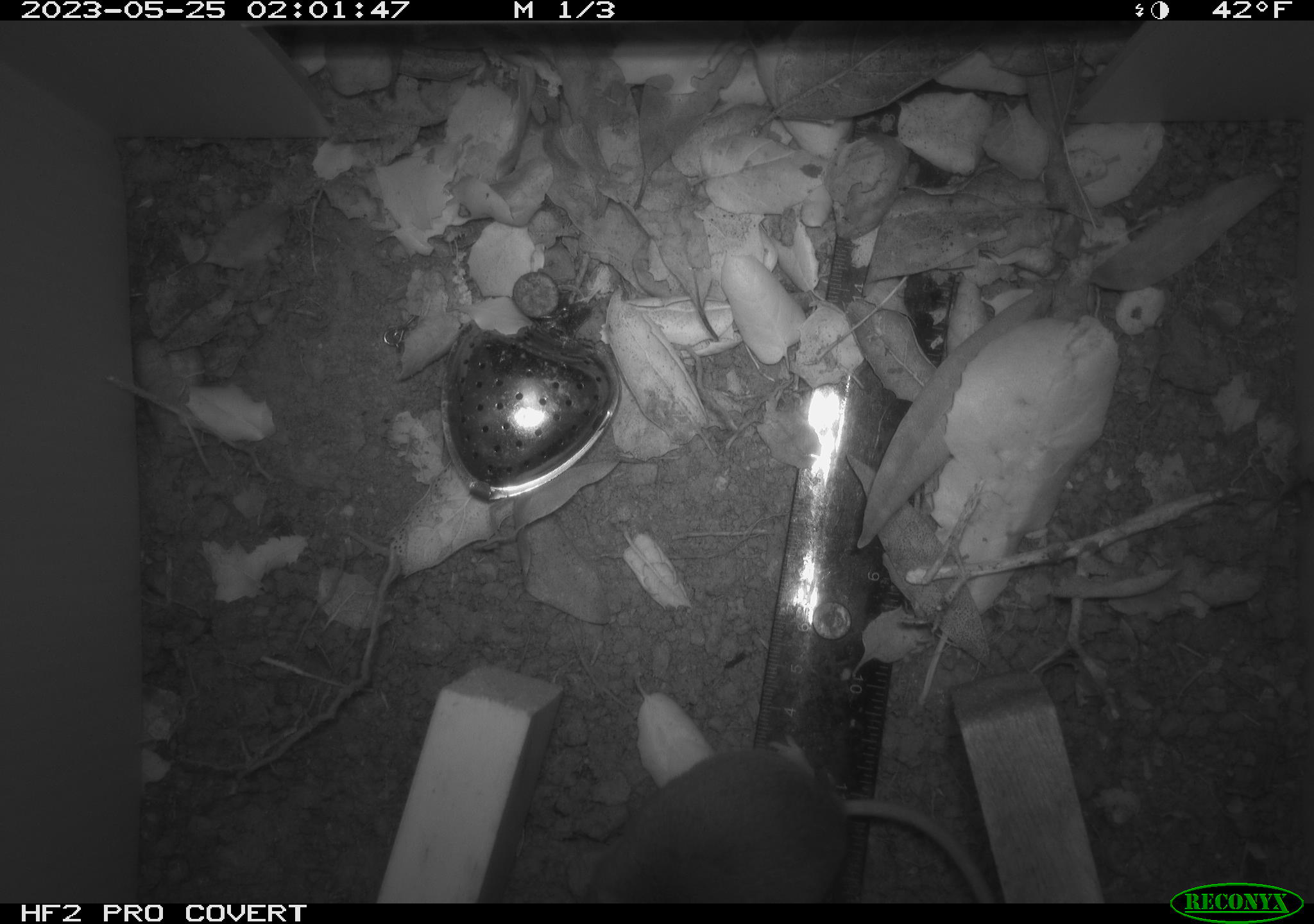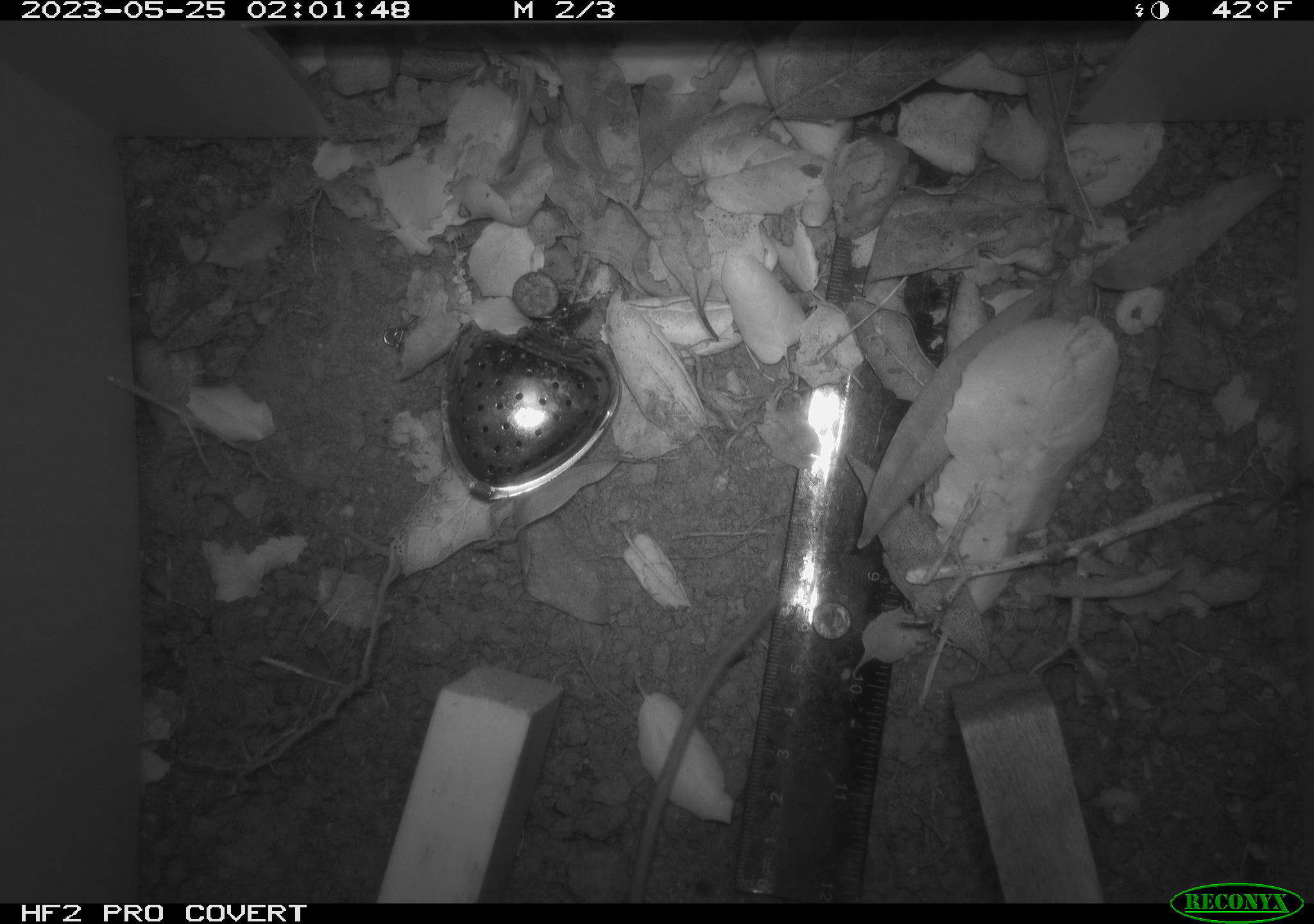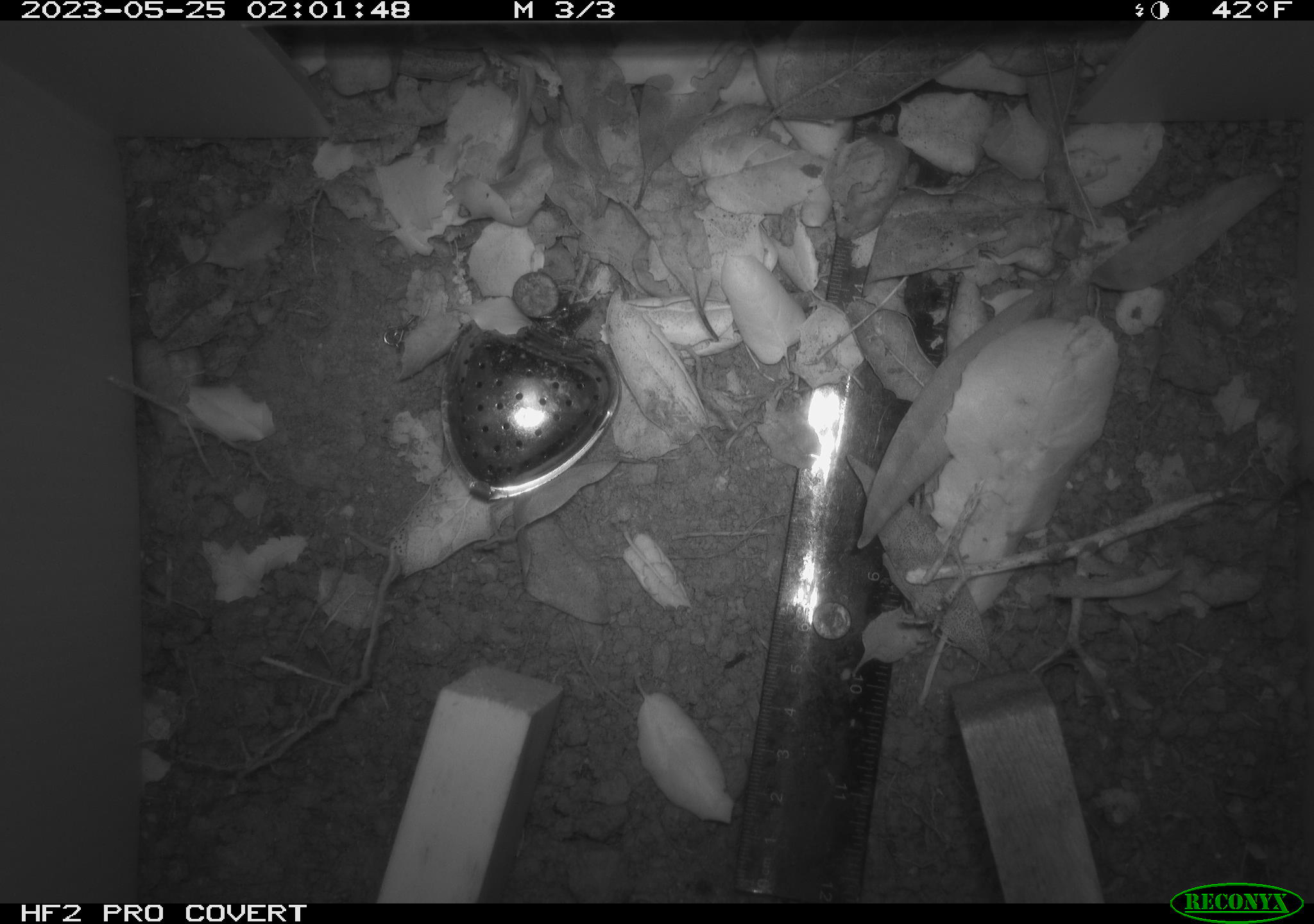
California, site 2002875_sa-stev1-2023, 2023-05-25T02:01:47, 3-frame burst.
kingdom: Animalia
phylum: Chordata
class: Mammalia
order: Rodentia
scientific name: Rodentia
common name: mouse species